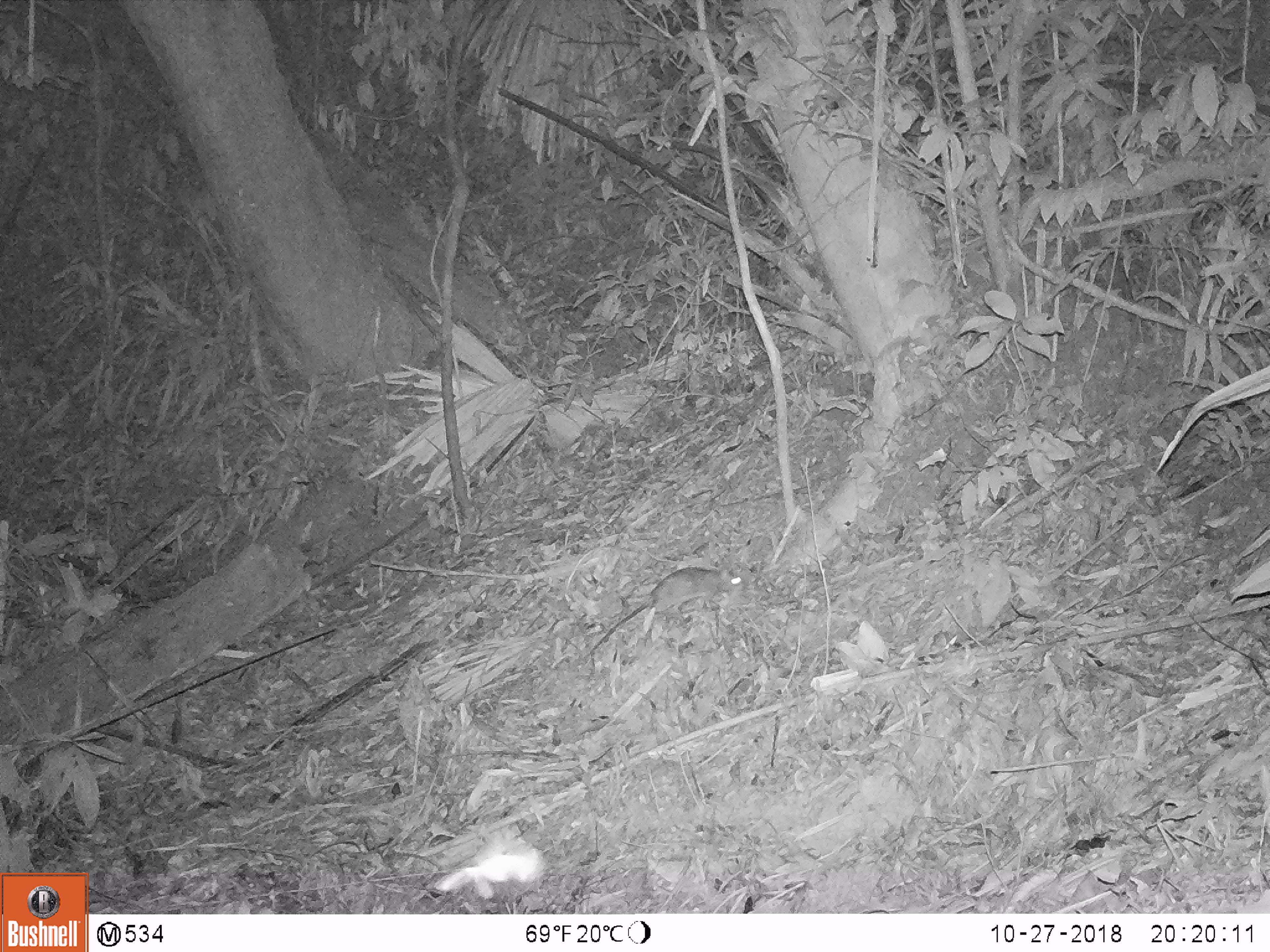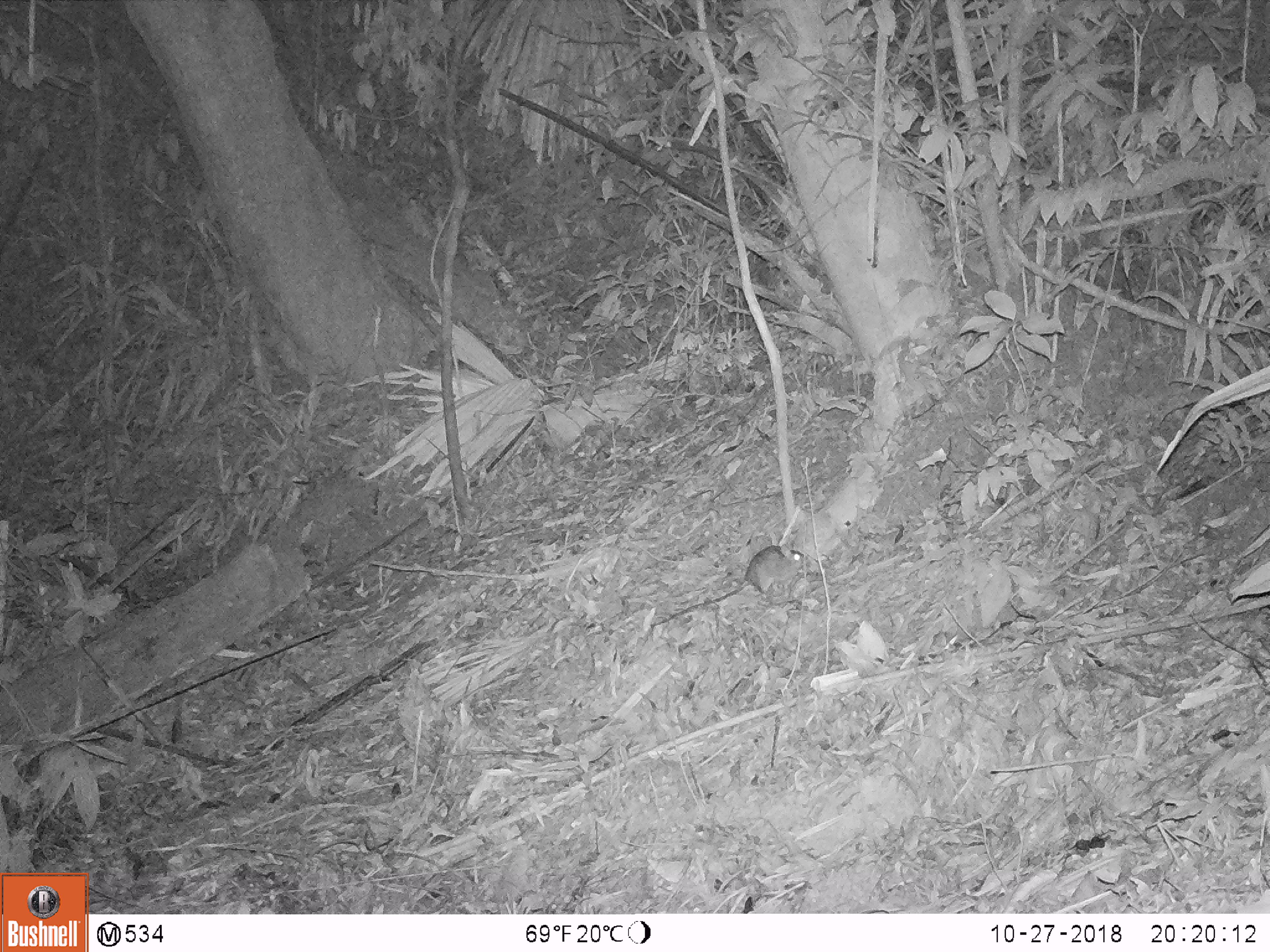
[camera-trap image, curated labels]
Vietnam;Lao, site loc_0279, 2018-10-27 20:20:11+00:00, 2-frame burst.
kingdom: Animalia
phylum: Chordata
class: Mammalia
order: Rodentia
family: Muridae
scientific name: Muridae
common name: old-world mice and rats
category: unidentified murid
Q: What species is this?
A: Unidentified murid (old-world mice and rats) (Muridae).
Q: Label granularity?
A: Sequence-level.